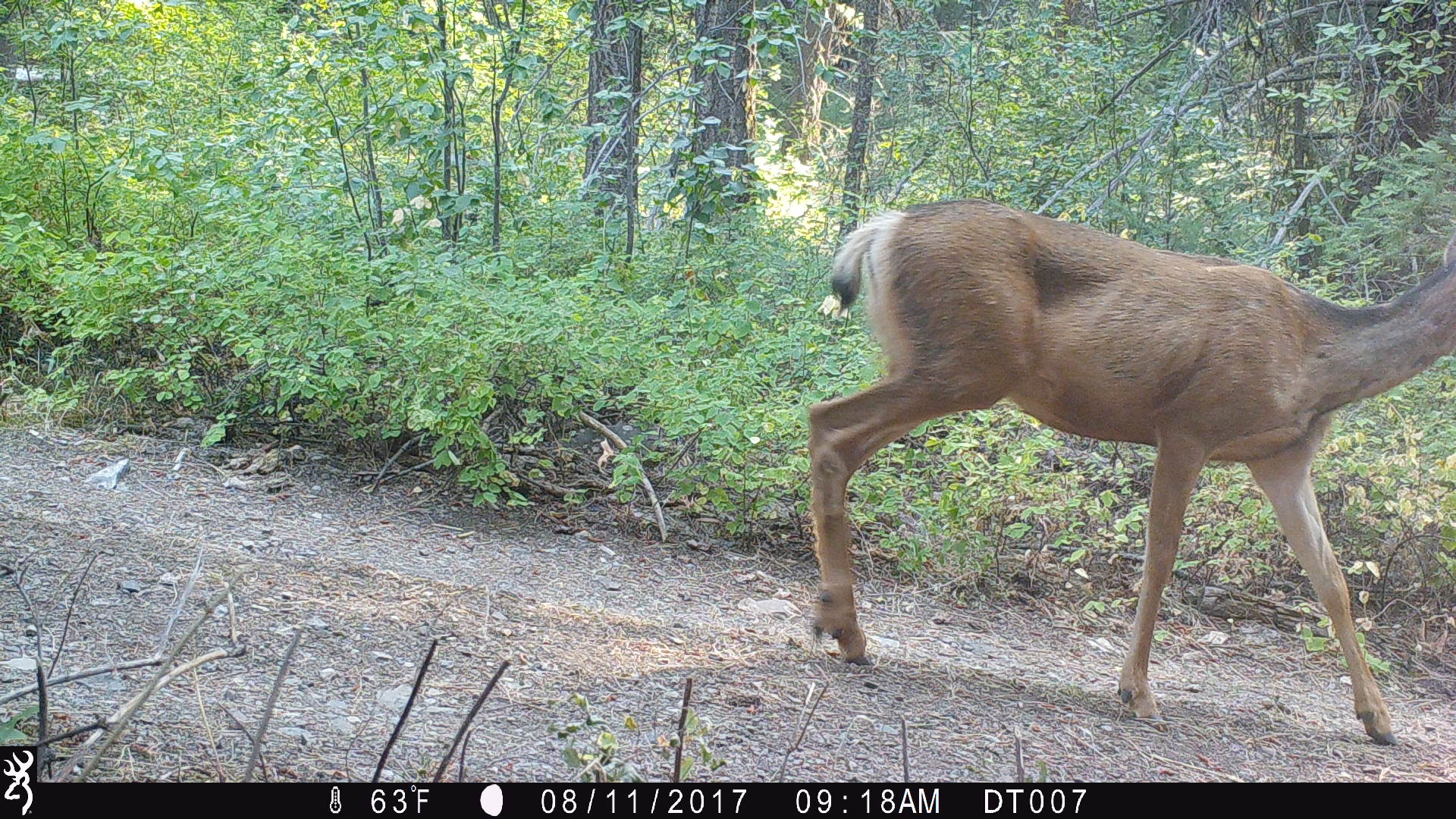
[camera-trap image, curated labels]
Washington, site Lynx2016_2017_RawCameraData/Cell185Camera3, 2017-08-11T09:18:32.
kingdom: Animalia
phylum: Chordata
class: Mammalia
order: Artiodactyla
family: Cervidae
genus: Odocoileus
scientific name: Odocoileus hemionus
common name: mule deer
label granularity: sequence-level